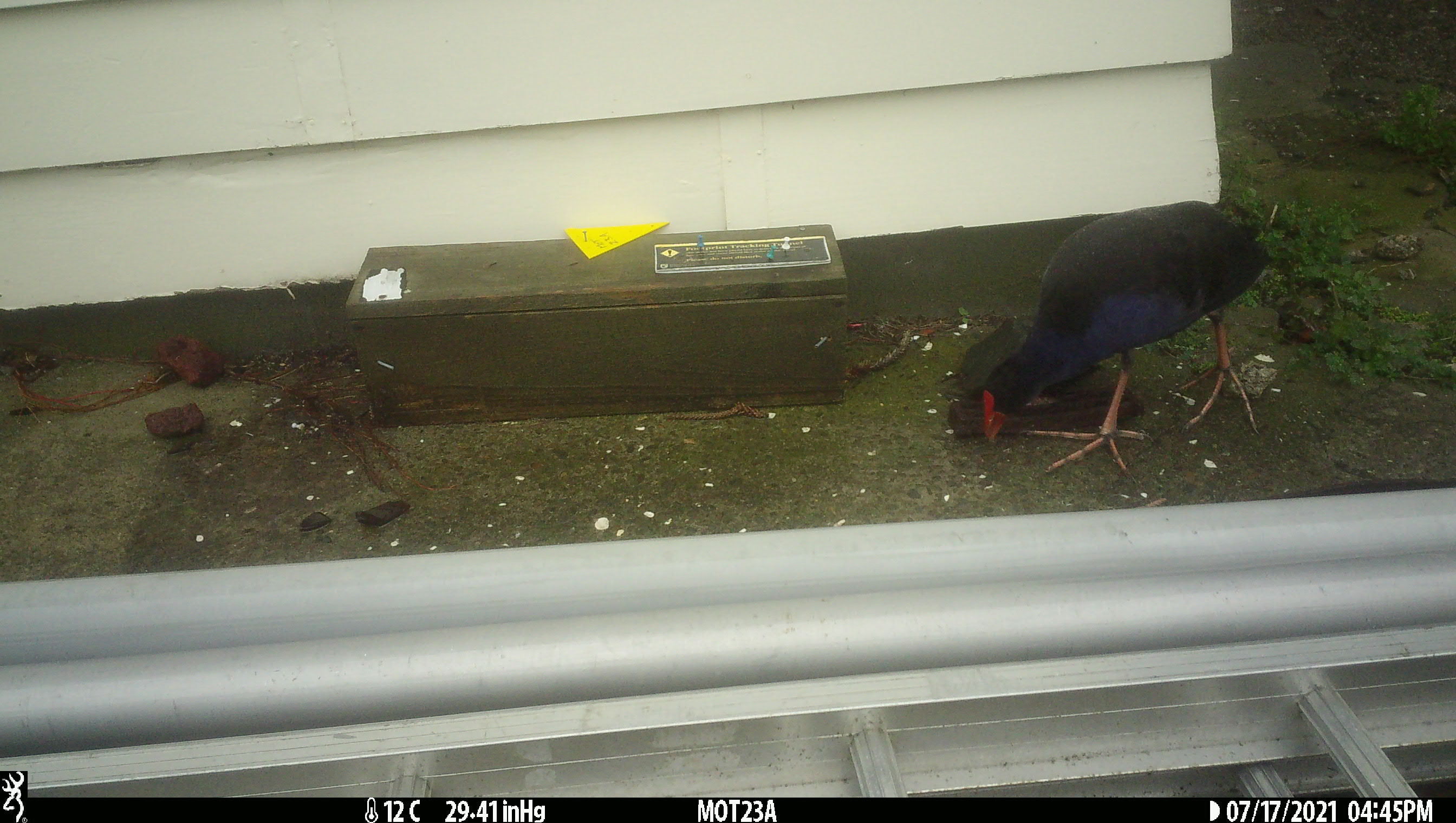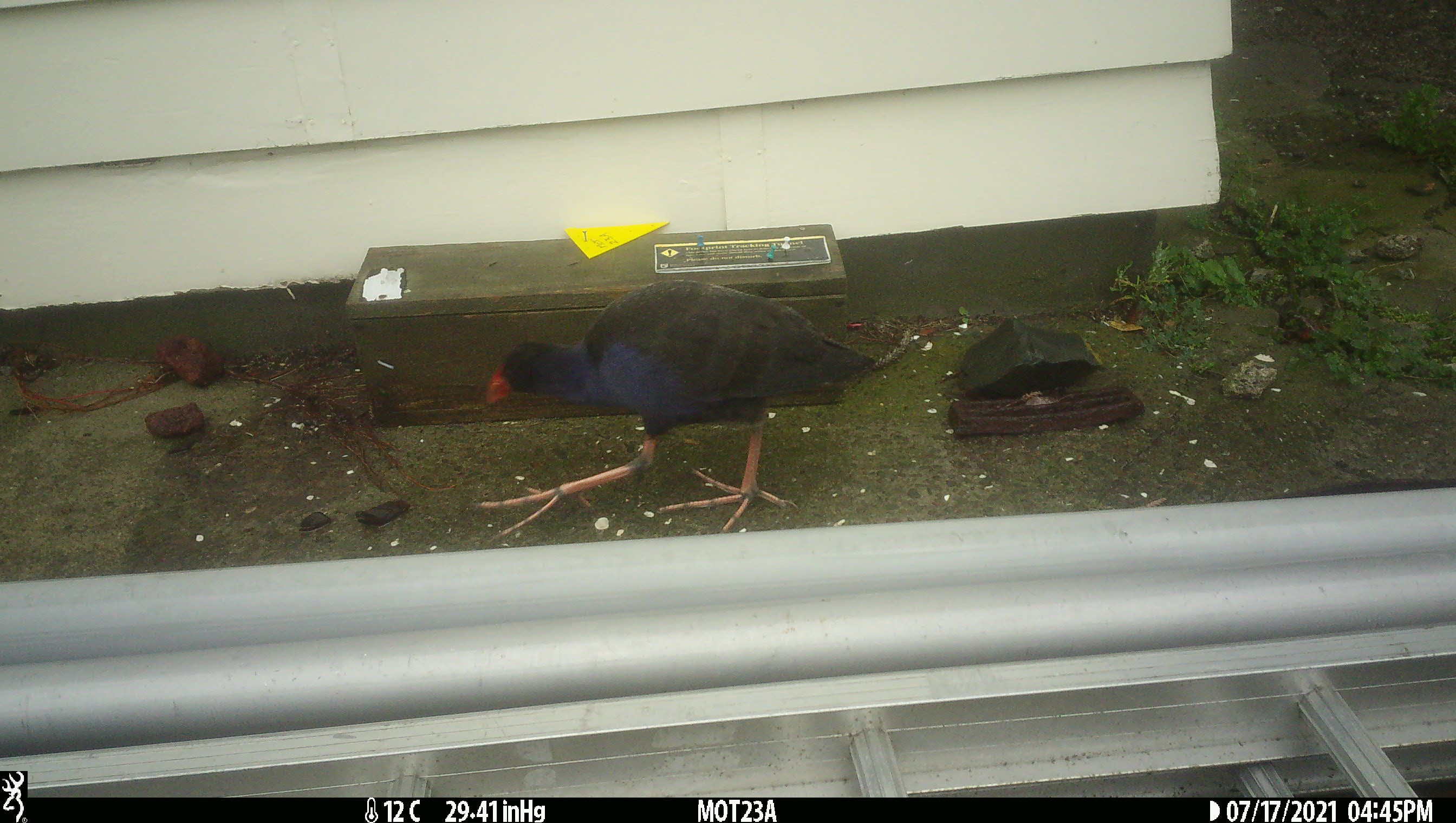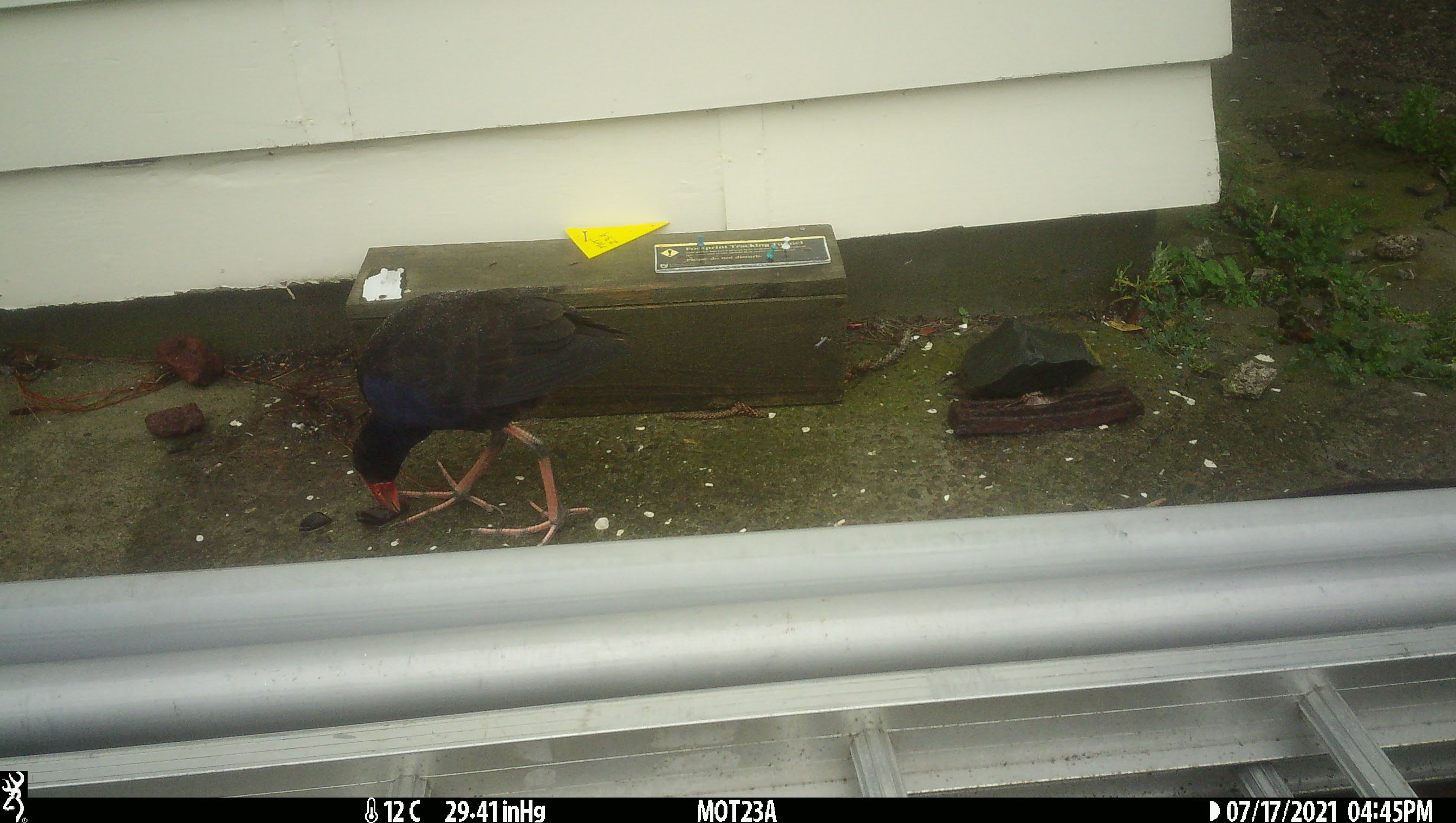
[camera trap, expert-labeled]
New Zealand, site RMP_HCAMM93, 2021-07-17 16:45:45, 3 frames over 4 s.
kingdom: Animalia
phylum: Chordata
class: Aves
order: Gruiformes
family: Rallidae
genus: Porphyrio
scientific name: Porphyrio melanotus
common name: australasian swamphen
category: pukeko